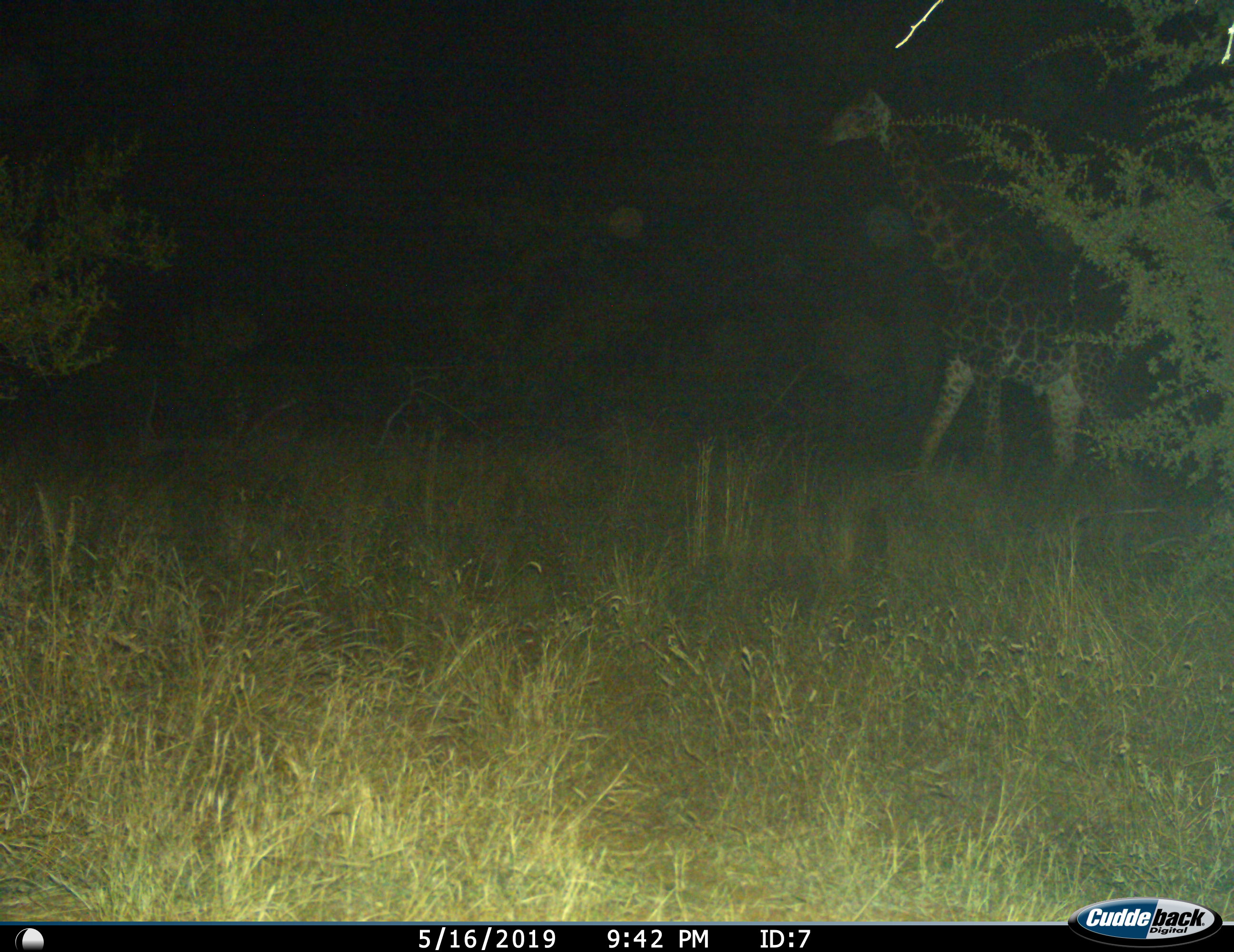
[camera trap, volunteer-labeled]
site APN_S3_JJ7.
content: unidentified animal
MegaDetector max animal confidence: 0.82